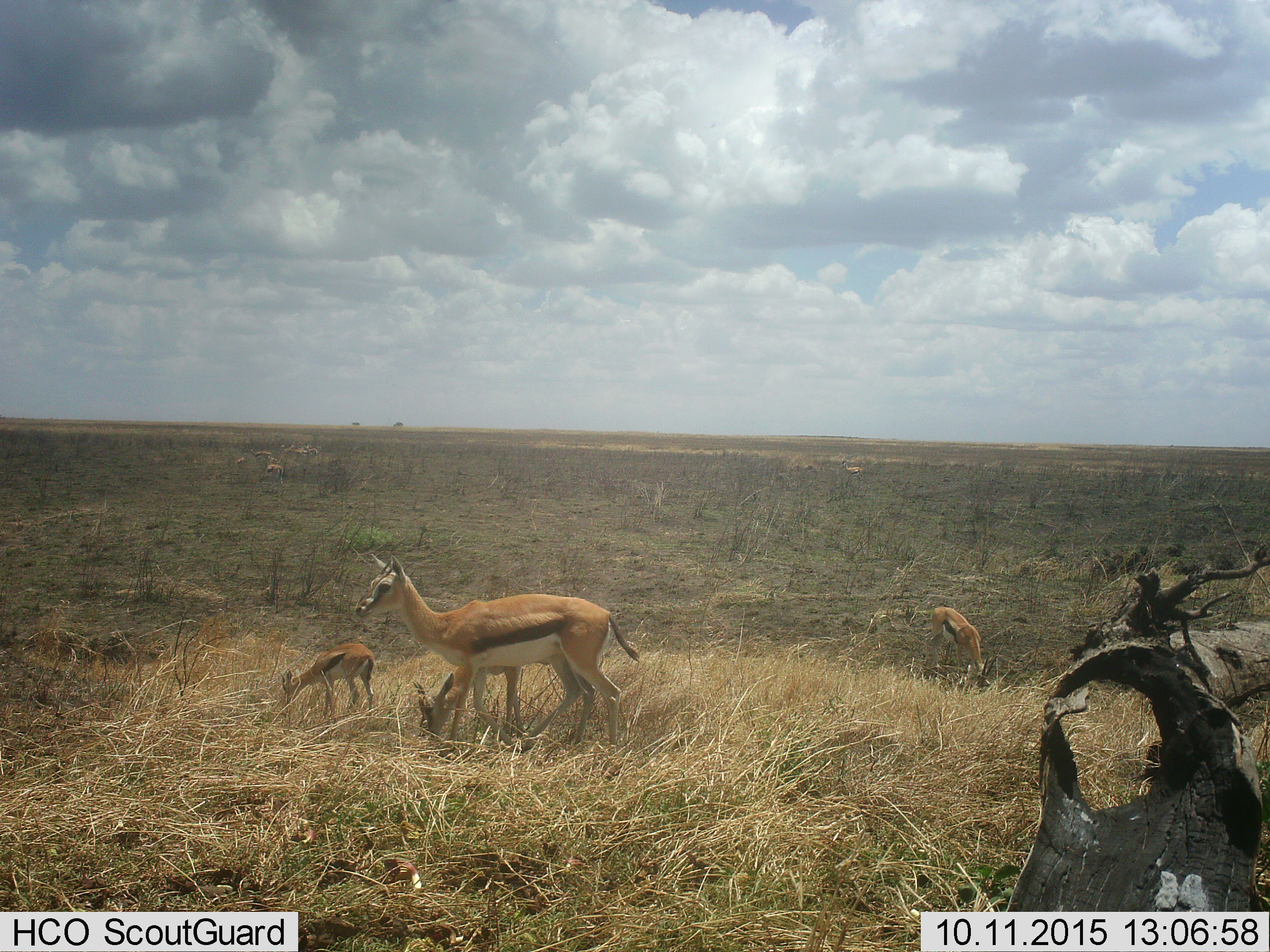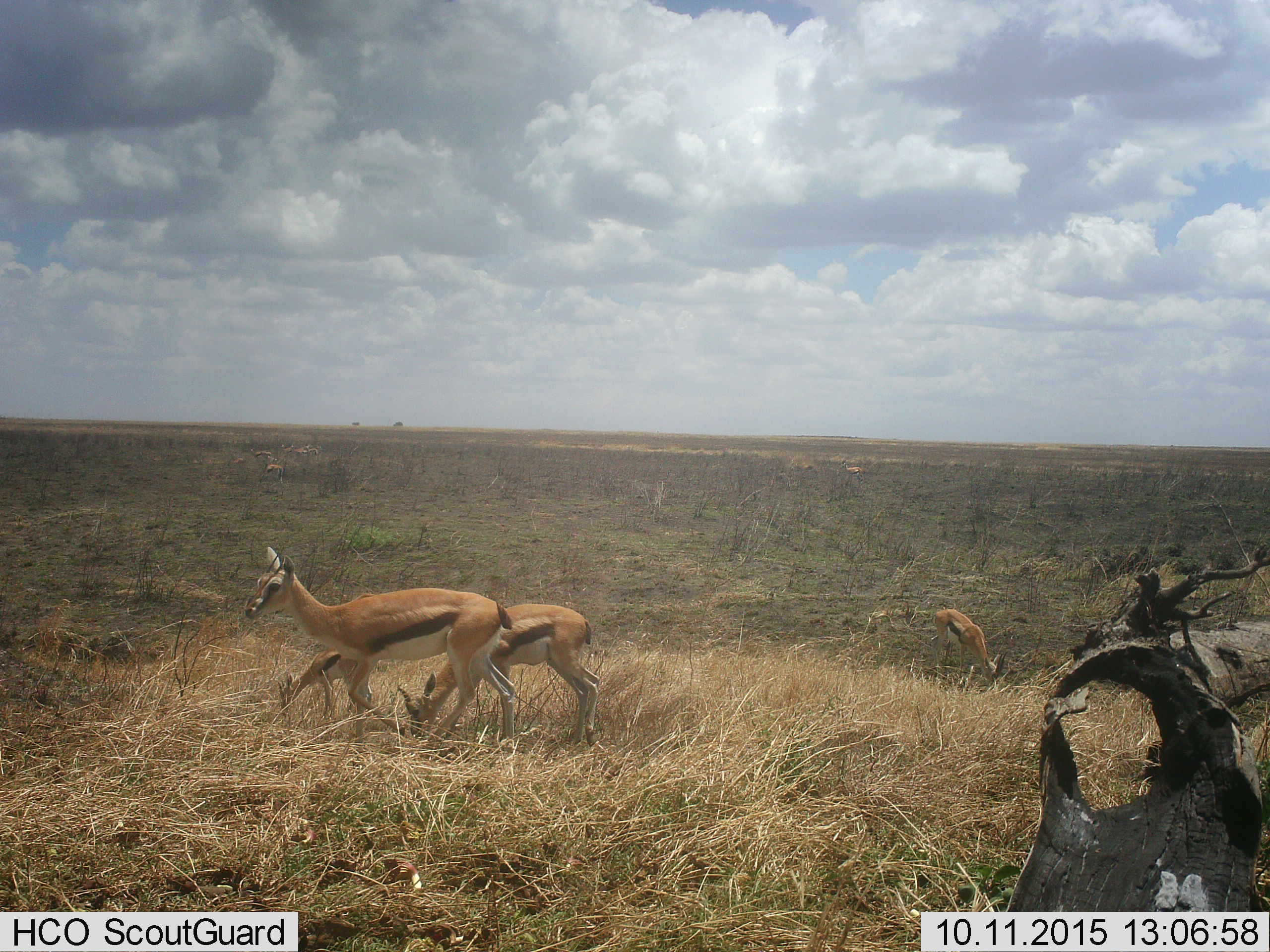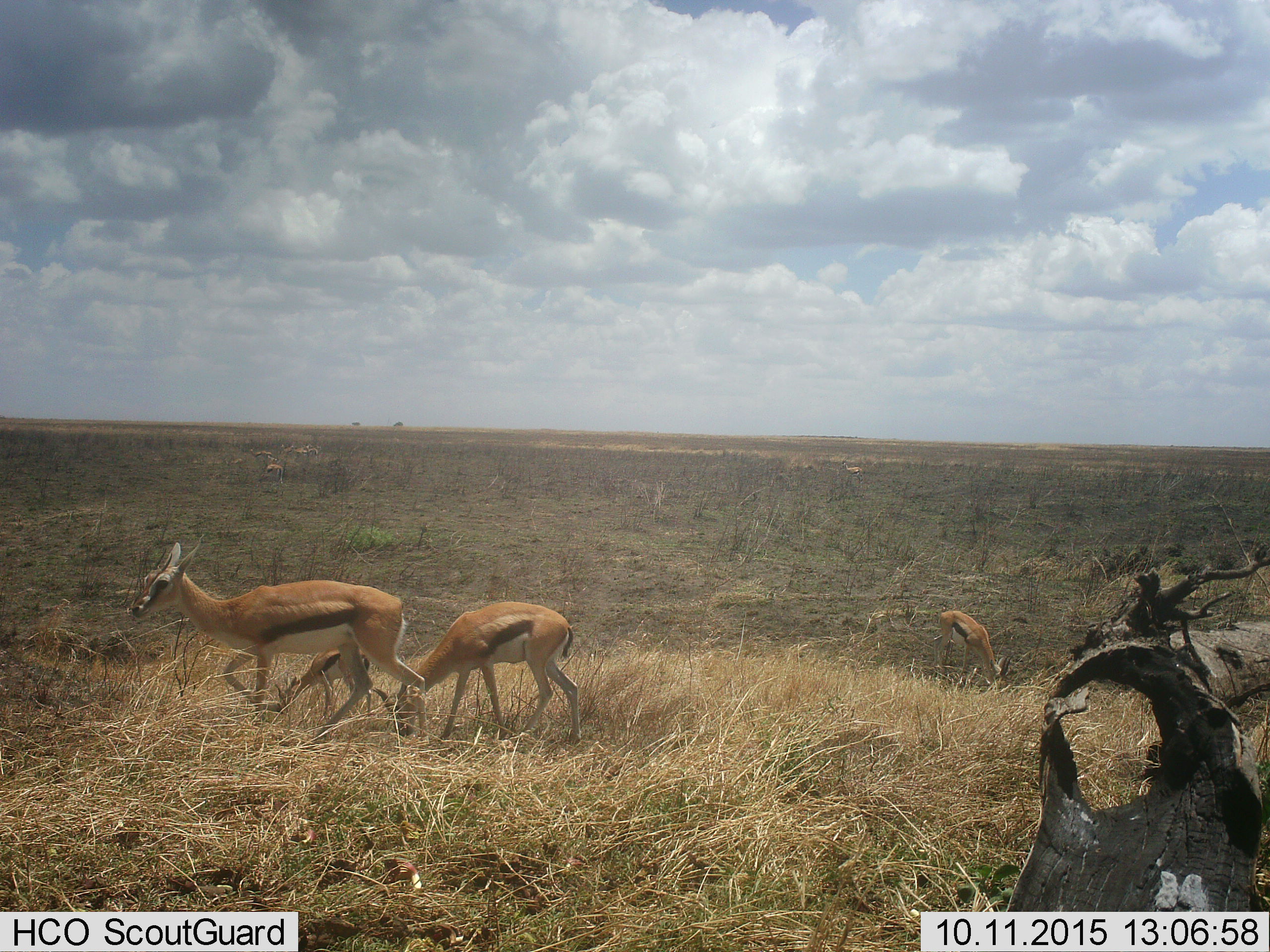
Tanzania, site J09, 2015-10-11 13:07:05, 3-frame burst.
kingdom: Animalia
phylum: Chordata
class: Mammalia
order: Artiodactyla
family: Bovidae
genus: Eudorcas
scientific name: Eudorcas thomsonii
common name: thomson's gazelle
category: gazellethomsons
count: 5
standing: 57%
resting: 14%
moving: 57%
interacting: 29%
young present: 71%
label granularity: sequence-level